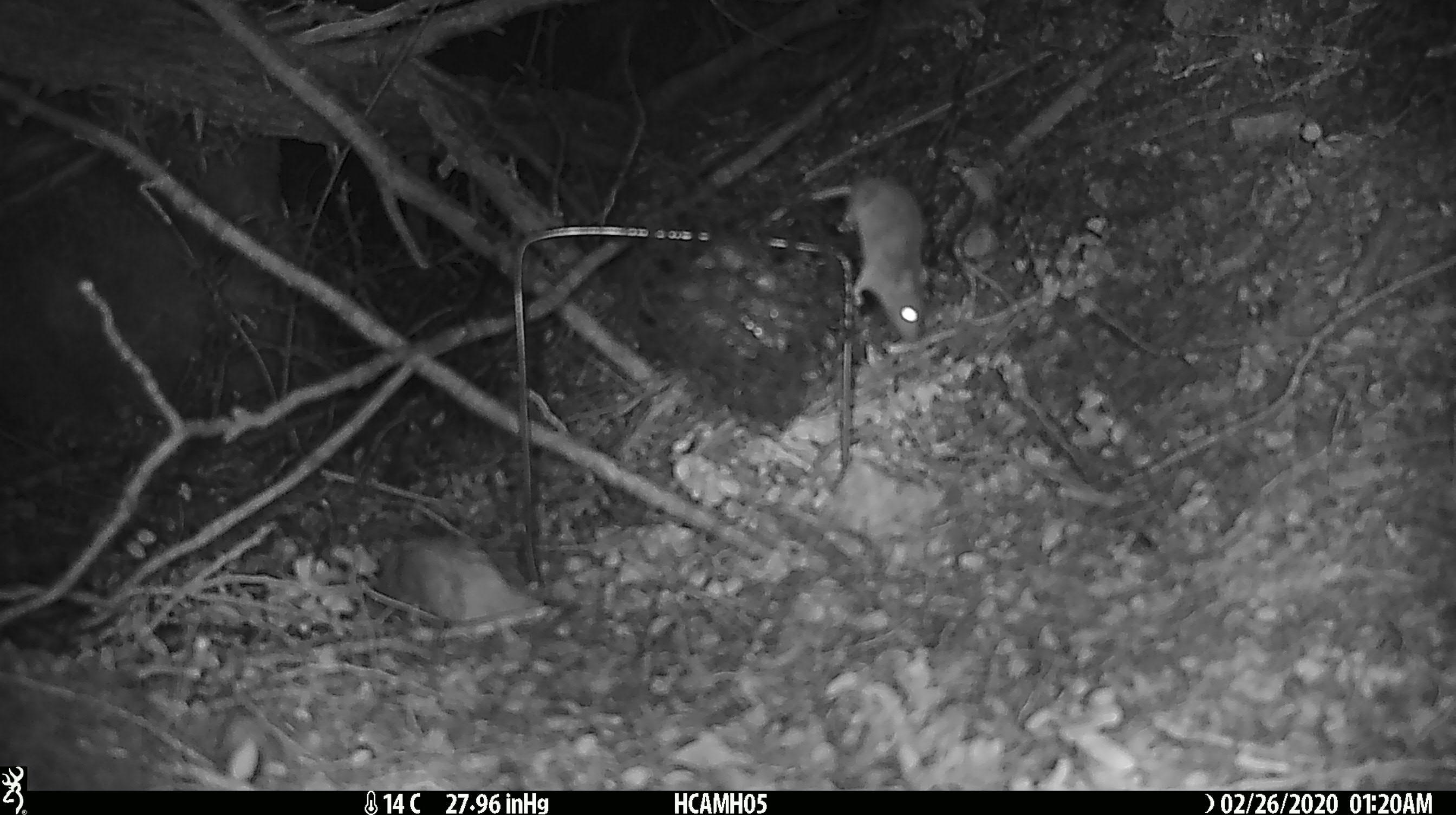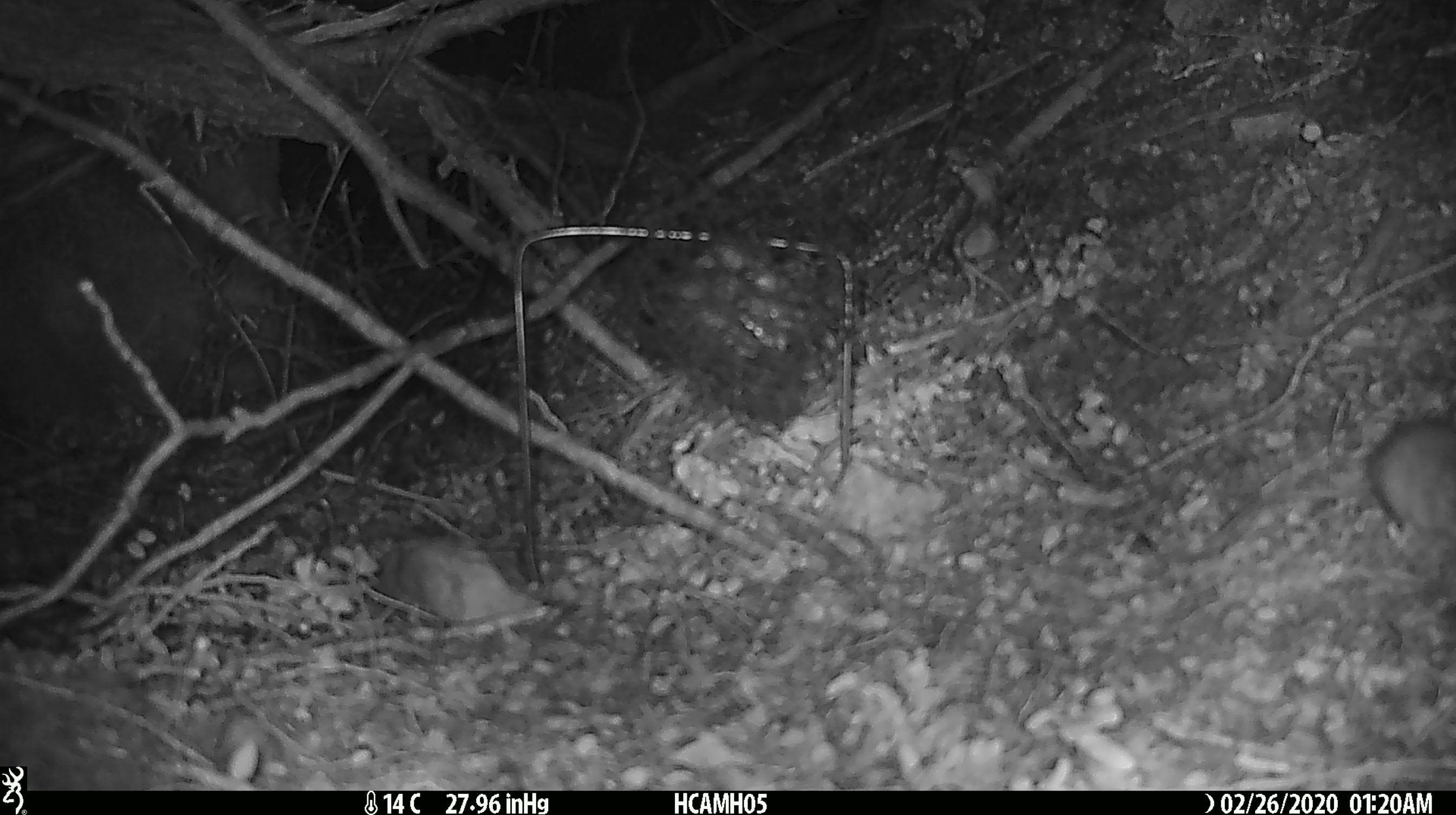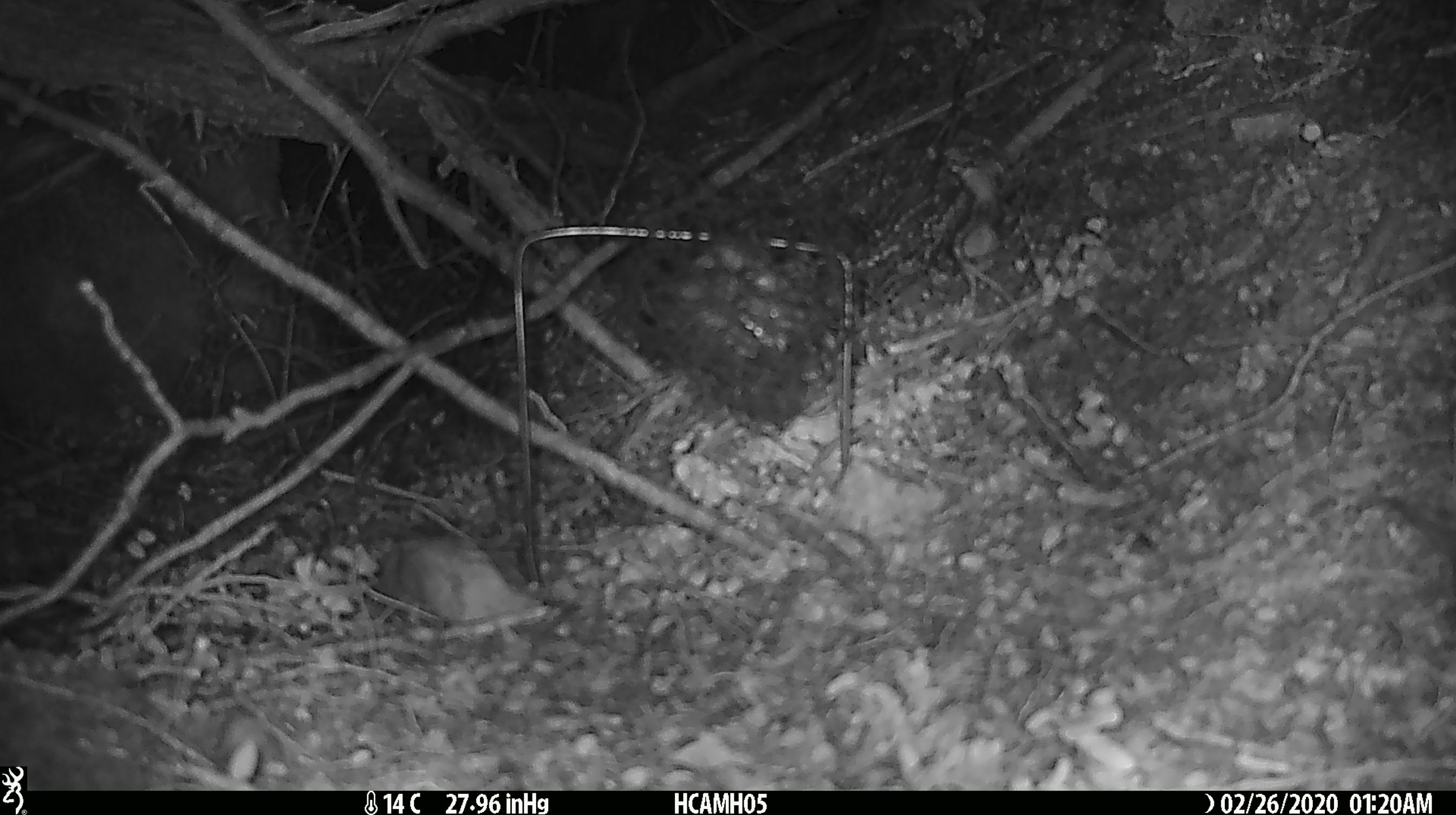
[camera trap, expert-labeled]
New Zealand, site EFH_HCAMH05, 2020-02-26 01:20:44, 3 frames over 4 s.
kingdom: Animalia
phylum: Chordata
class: Mammalia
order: Rodentia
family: Muridae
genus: Mus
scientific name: Mus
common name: mouse